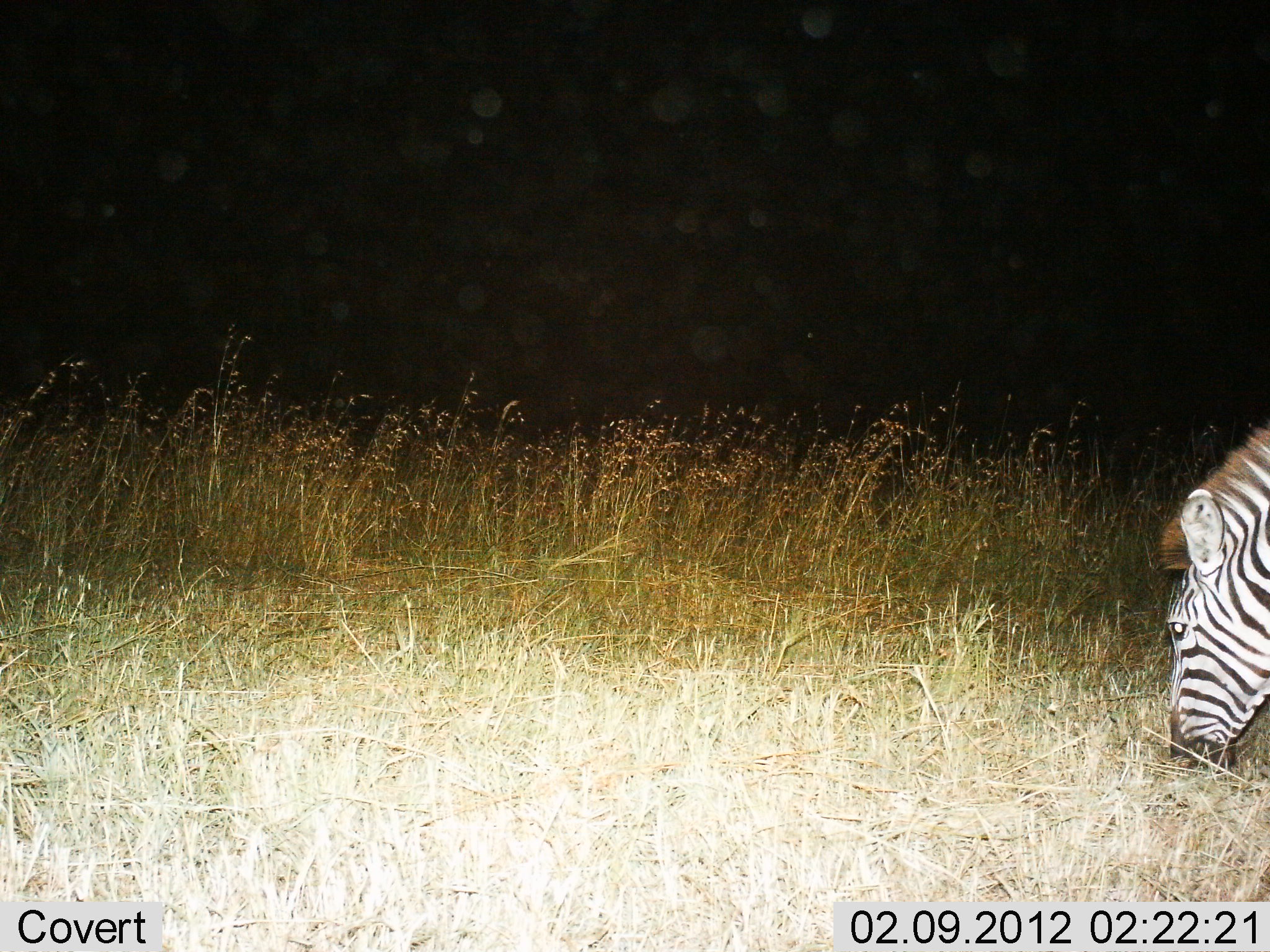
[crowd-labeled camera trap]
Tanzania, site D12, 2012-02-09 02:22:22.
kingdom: Animalia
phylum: Chordata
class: Mammalia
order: Perissodactyla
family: Equidae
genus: Equus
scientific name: Equus quagga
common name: plains zebra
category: zebra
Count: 1.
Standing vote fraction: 16%.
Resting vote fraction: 0%.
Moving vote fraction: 0%.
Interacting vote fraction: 0%.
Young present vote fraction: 0%.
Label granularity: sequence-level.